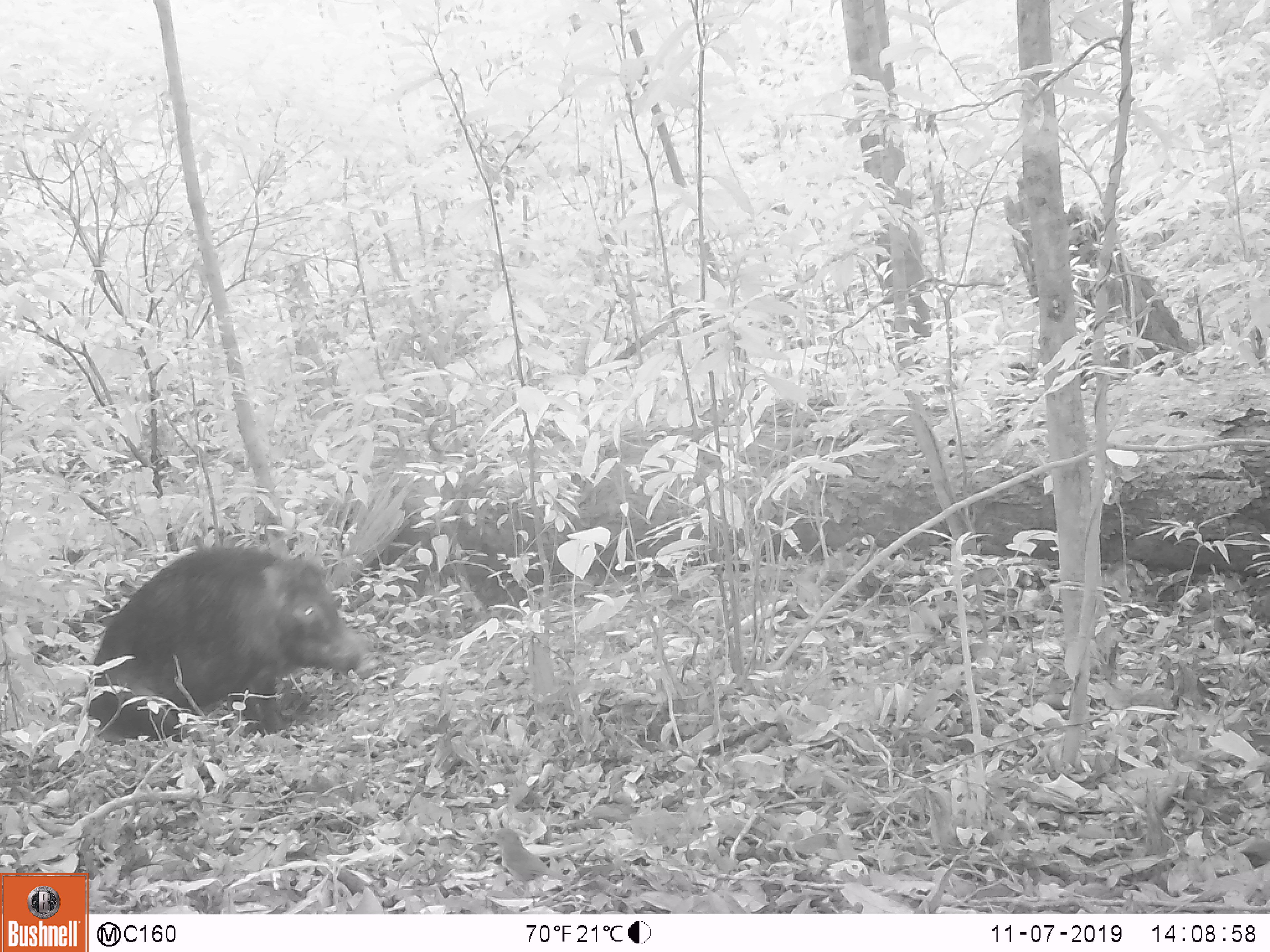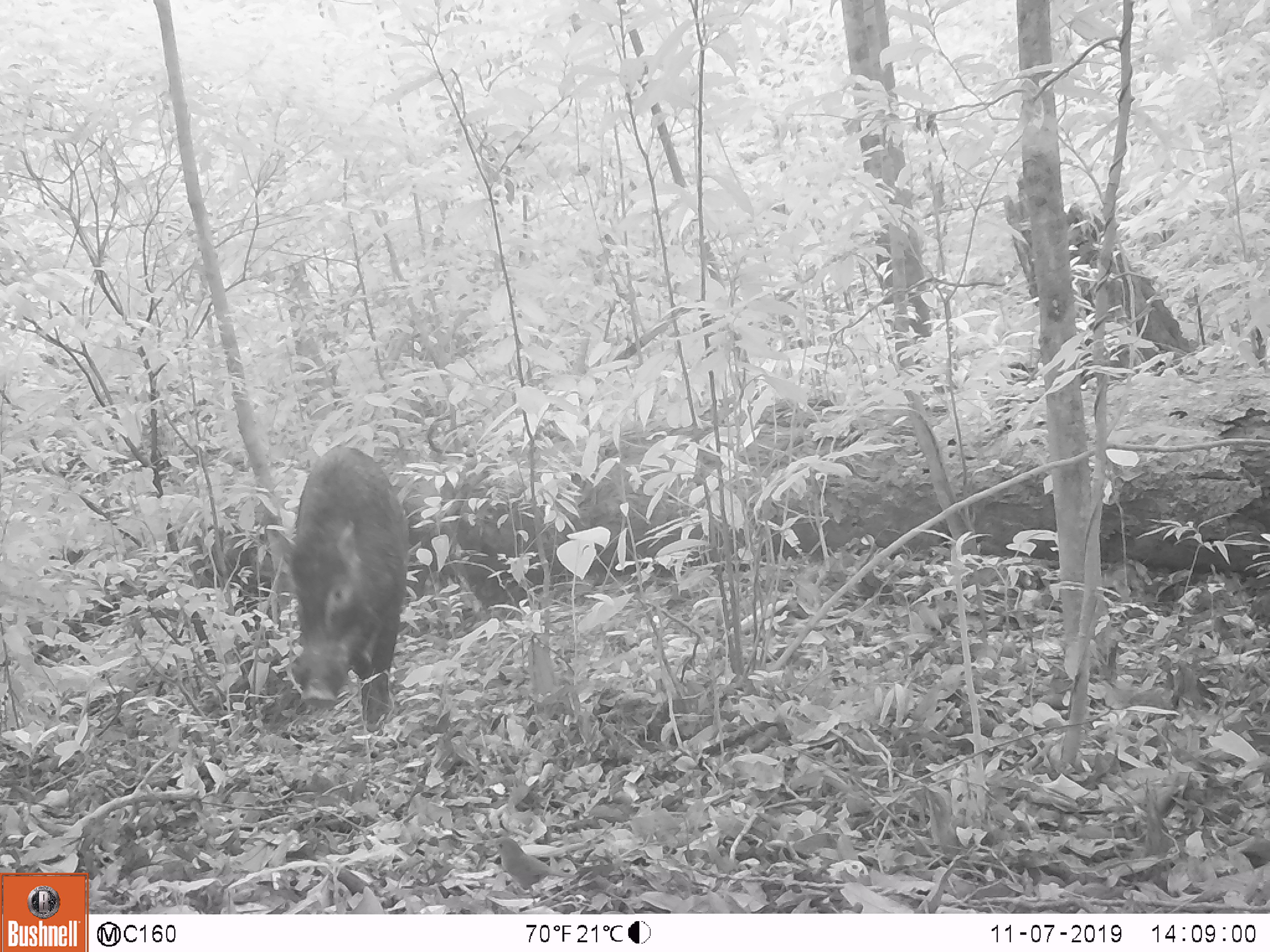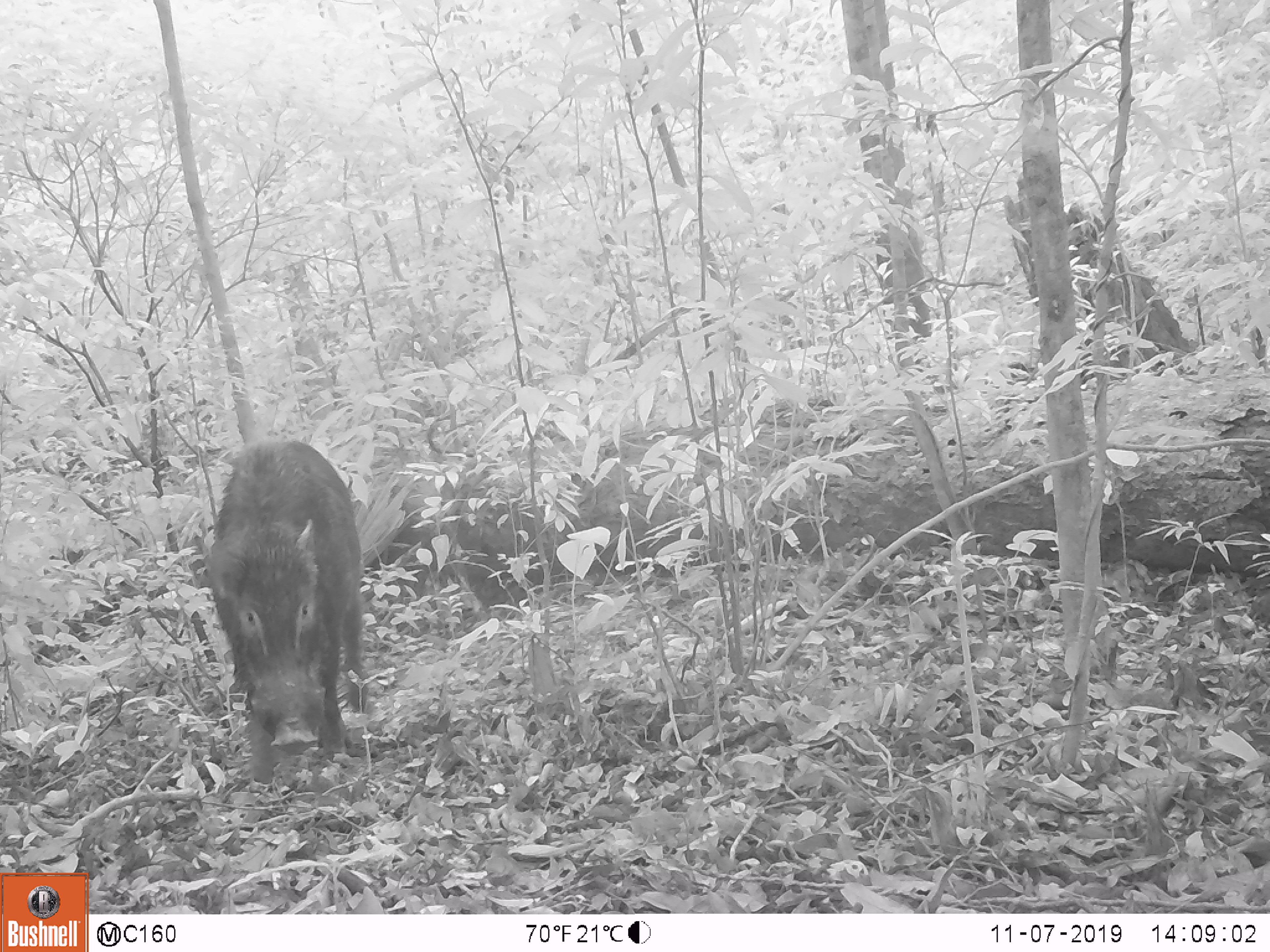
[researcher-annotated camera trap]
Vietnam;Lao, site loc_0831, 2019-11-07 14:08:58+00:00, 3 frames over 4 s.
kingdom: Animalia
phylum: Chordata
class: Mammalia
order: Artiodactyla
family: Suidae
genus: Sus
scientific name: Sus scrofa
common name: eurasian wild pig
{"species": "eurasian wild pig (Sus scrofa)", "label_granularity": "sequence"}